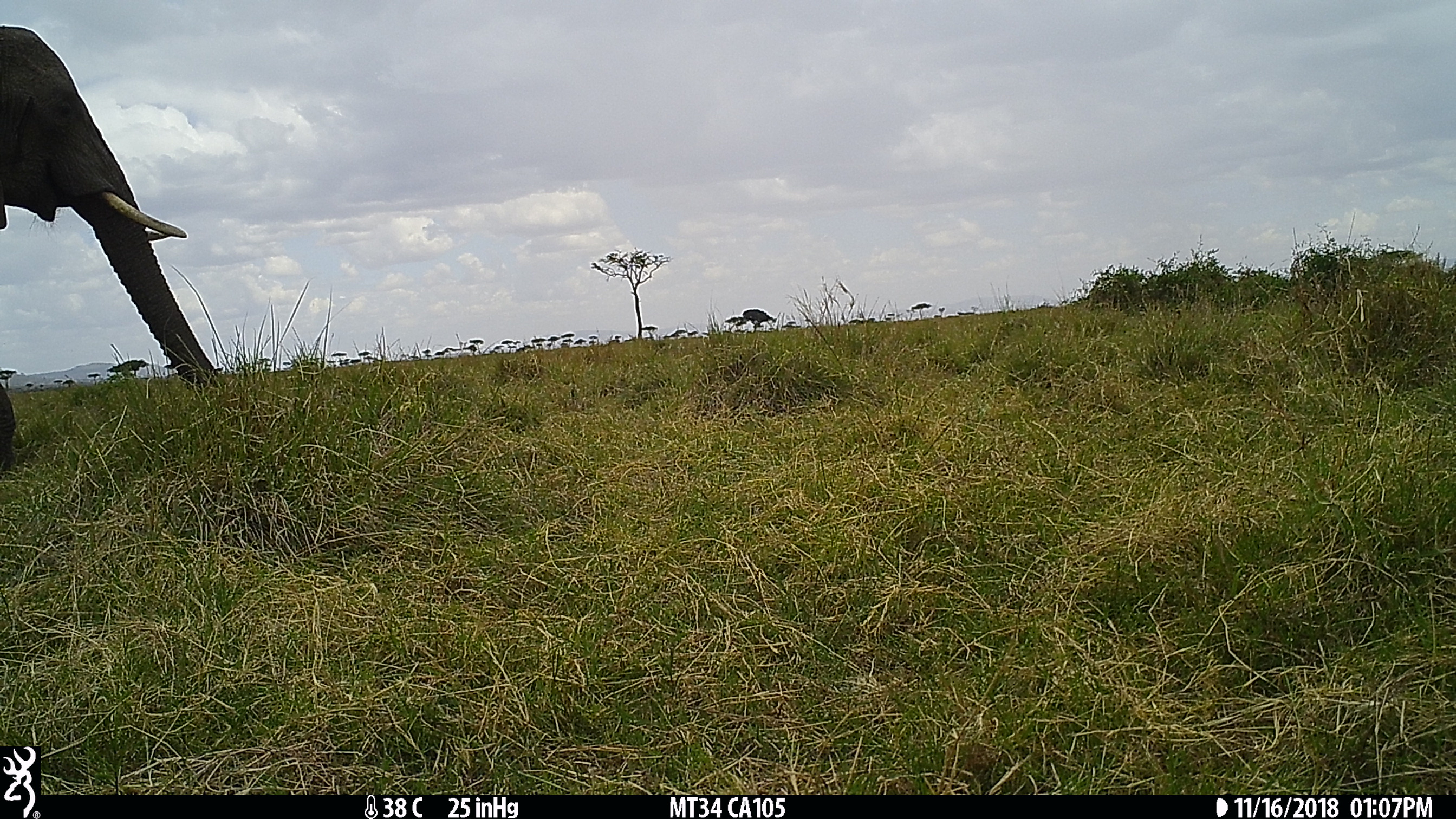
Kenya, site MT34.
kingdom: Animalia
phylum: Chordata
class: Mammalia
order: Proboscidea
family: Elephantidae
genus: Loxodonta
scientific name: Loxodonta africana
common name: elephant